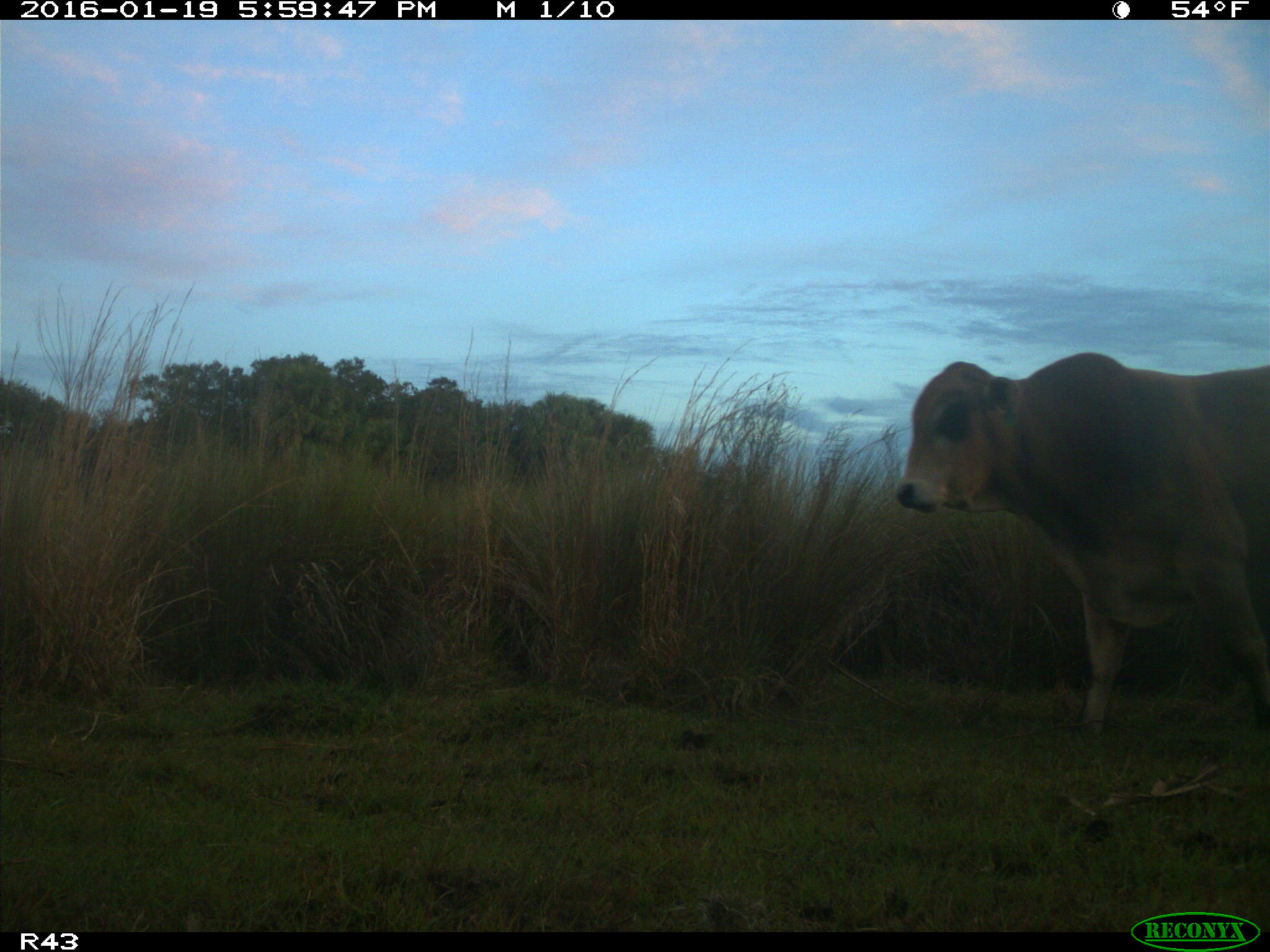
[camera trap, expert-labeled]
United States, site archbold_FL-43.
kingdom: Animalia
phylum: Chordata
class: Mammalia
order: Artiodactyla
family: Bovidae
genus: Bos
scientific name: Bos taurus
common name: domestic cow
Bos taurus (domestic cow).